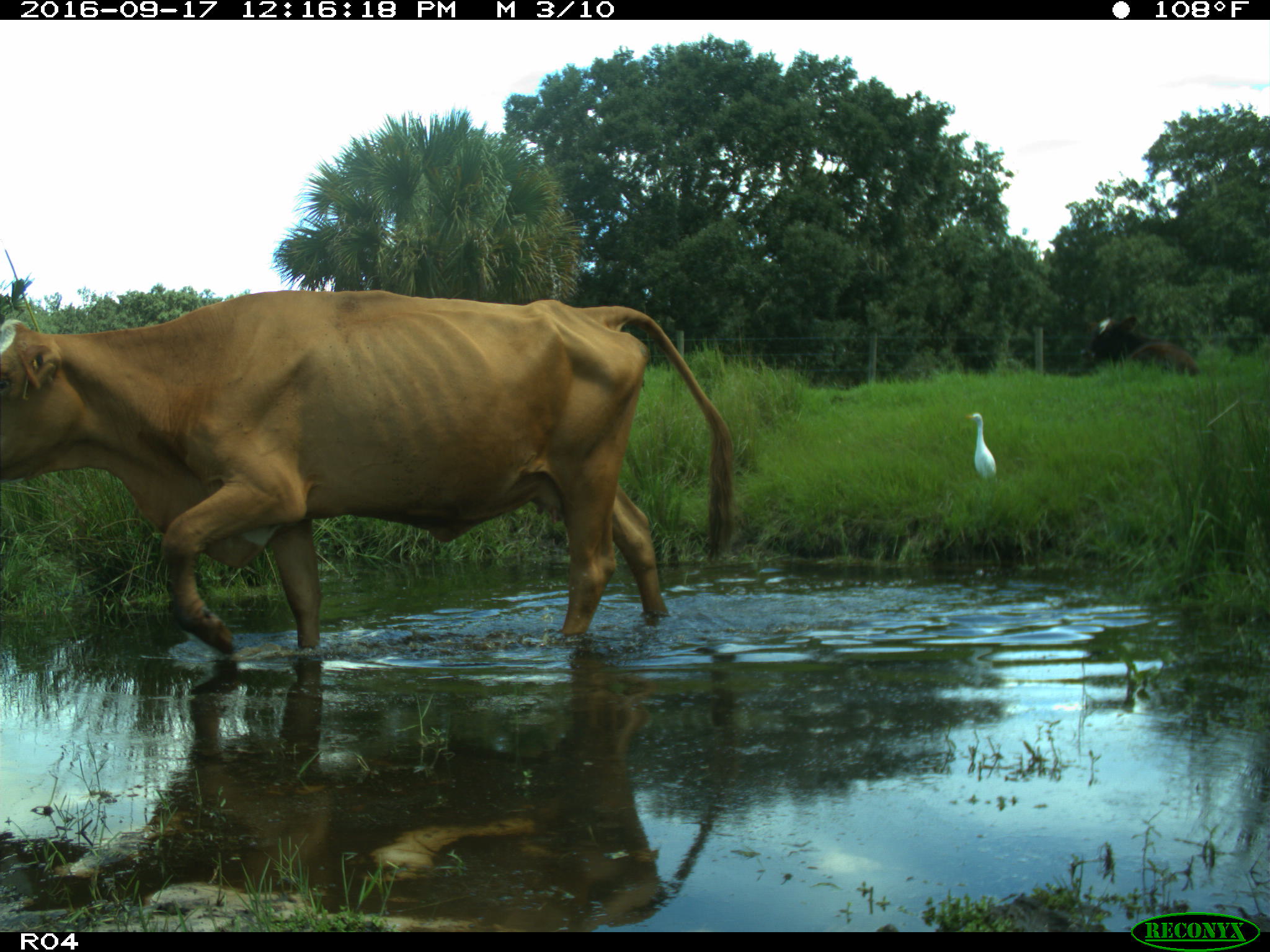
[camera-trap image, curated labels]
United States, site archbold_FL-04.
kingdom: Animalia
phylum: Chordata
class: Mammalia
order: Artiodactyla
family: Bovidae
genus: Bos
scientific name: Bos taurus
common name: domestic cow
Bos taurus (domestic cow).